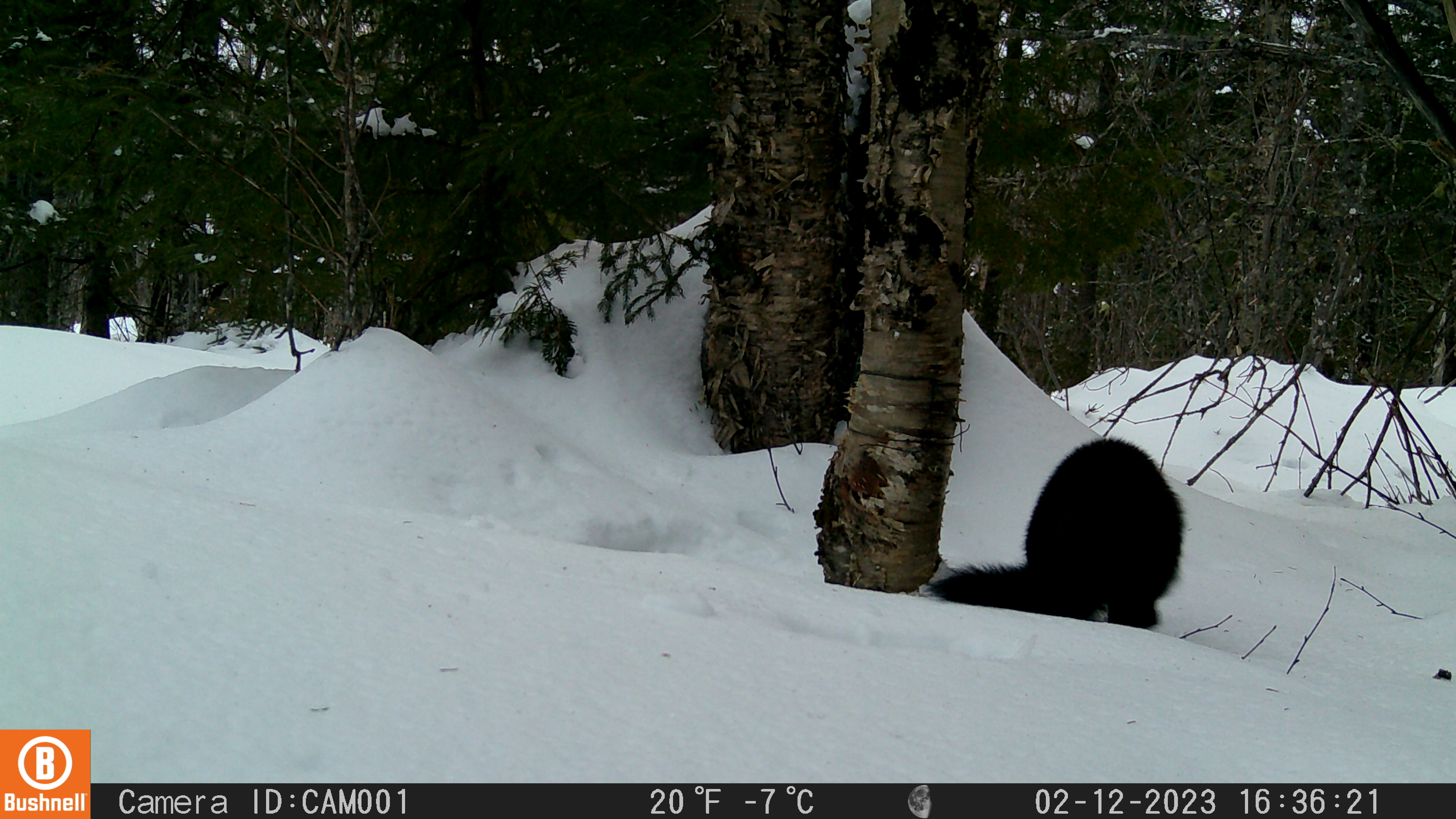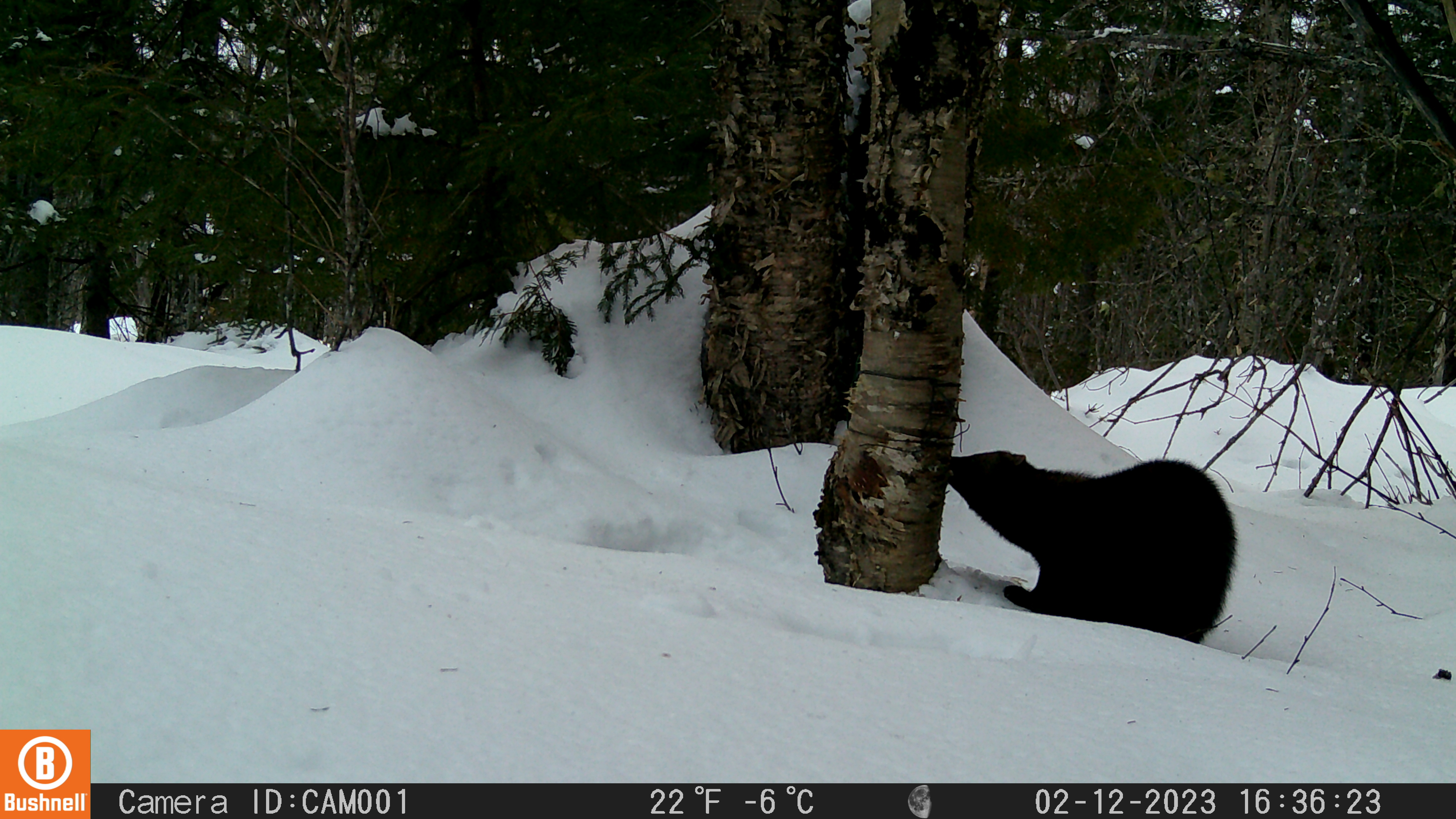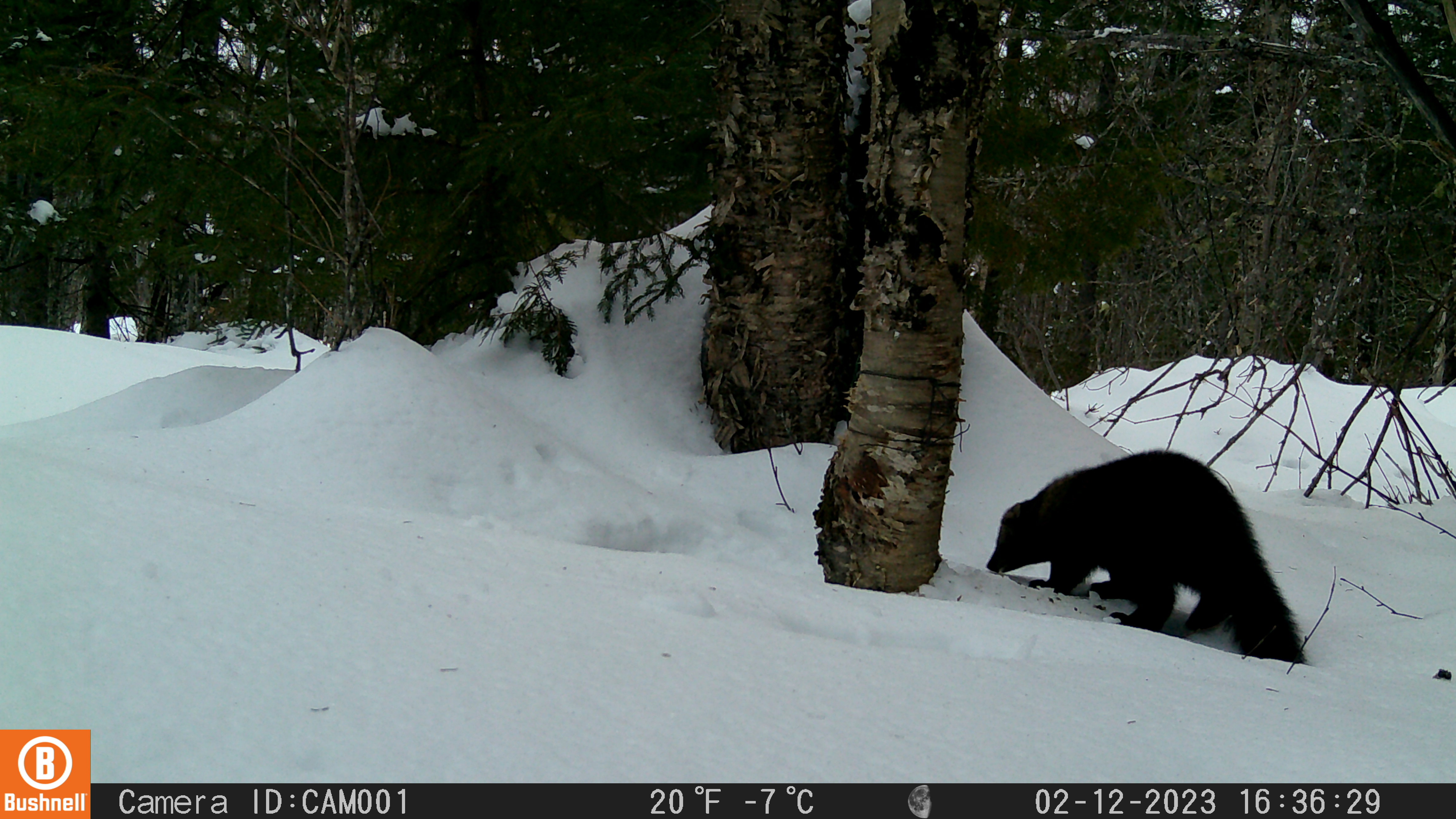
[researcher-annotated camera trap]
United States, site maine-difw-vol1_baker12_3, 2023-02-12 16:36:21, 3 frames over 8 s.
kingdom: Animalia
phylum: Chordata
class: Mammalia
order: Carnivora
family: Mustelidae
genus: Pekania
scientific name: Pekania pennanti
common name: fisher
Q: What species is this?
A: Fisher (Pekania pennanti).